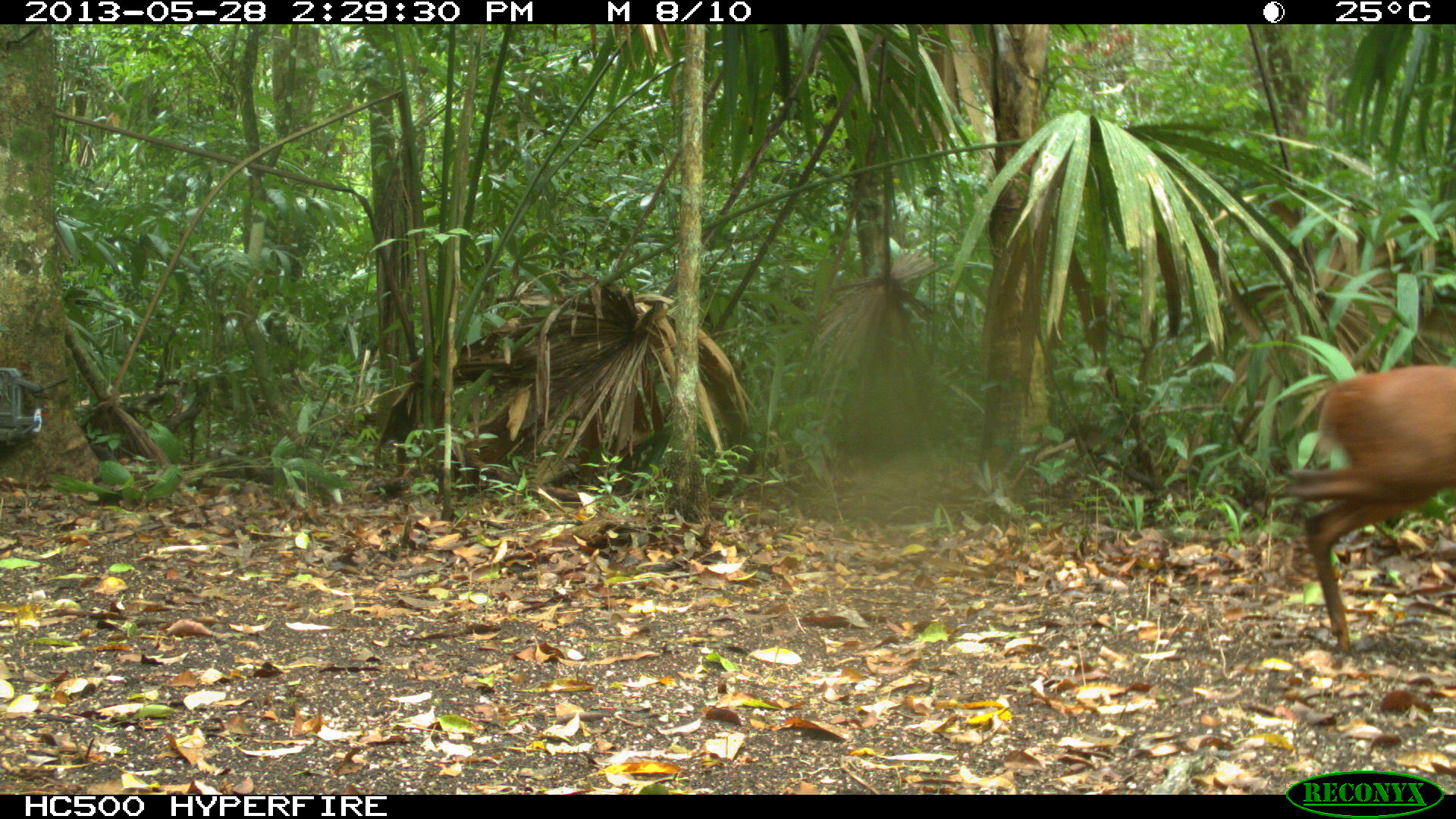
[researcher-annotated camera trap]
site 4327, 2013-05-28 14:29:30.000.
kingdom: Animalia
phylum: Chordata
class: Mammalia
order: Artiodactyla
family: Cervidae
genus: Mazama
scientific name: Mazama temama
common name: central american red brocket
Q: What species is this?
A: Mazama temama (central american red brocket).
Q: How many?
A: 1.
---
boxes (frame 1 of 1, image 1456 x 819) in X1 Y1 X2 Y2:
mazama temama: 1276 359 1456 653